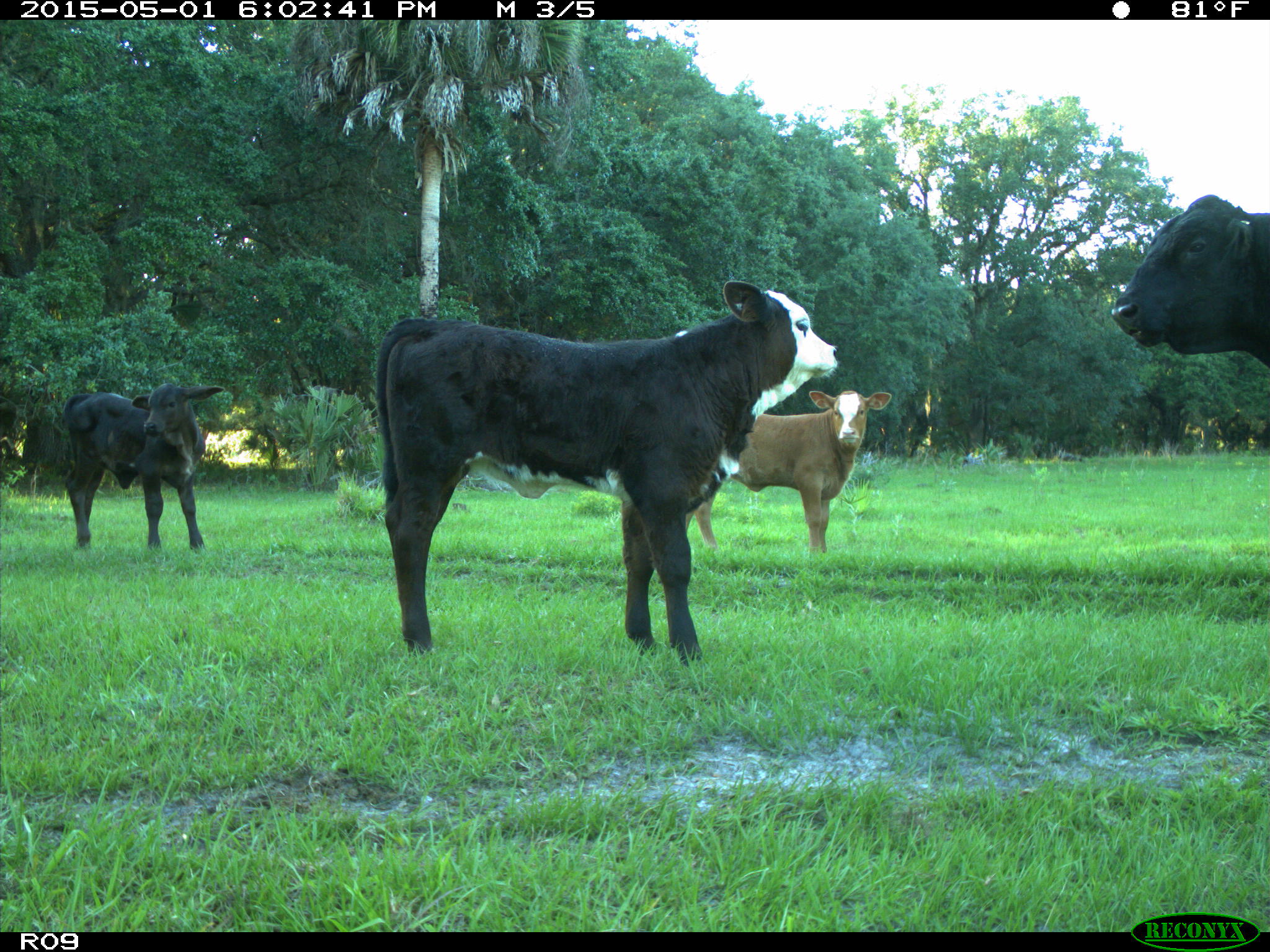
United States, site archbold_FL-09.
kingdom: Animalia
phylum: Chordata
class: Mammalia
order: Artiodactyla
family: Bovidae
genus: Bos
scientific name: Bos taurus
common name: domestic cow